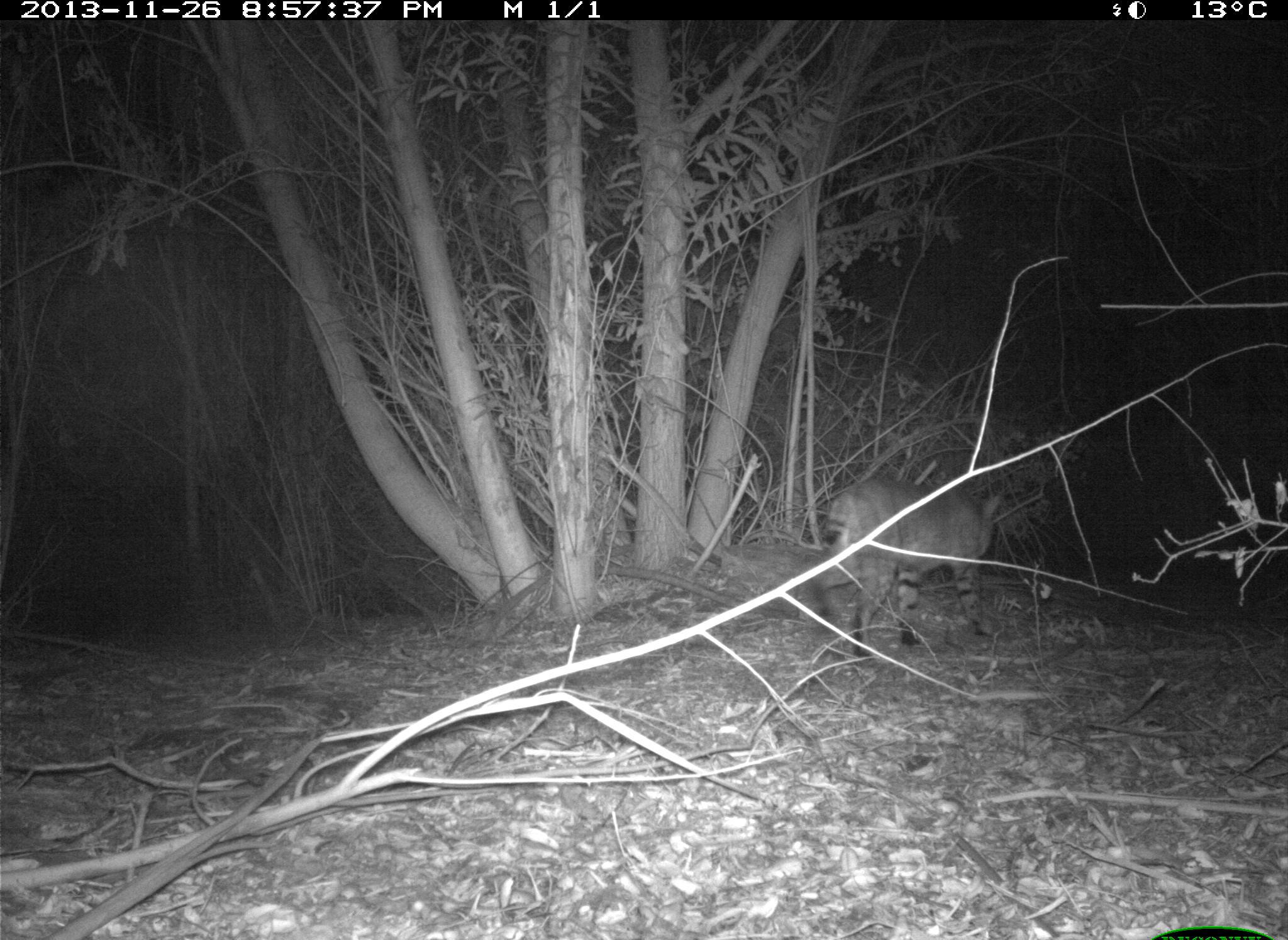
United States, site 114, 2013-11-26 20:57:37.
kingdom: Animalia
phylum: Chordata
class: Mammalia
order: Carnivora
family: Felidae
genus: Lynx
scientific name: Lynx rufus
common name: bobcat